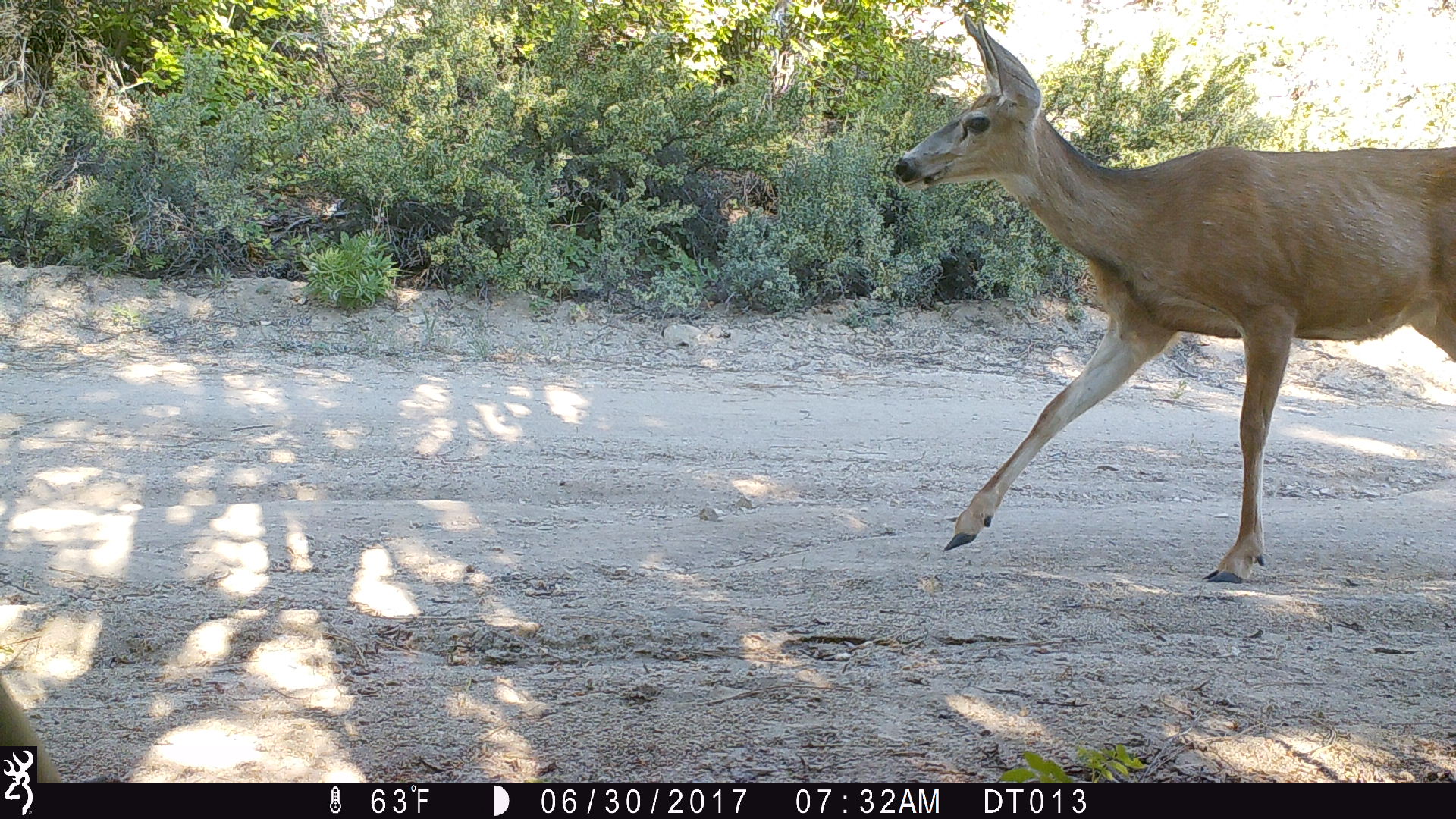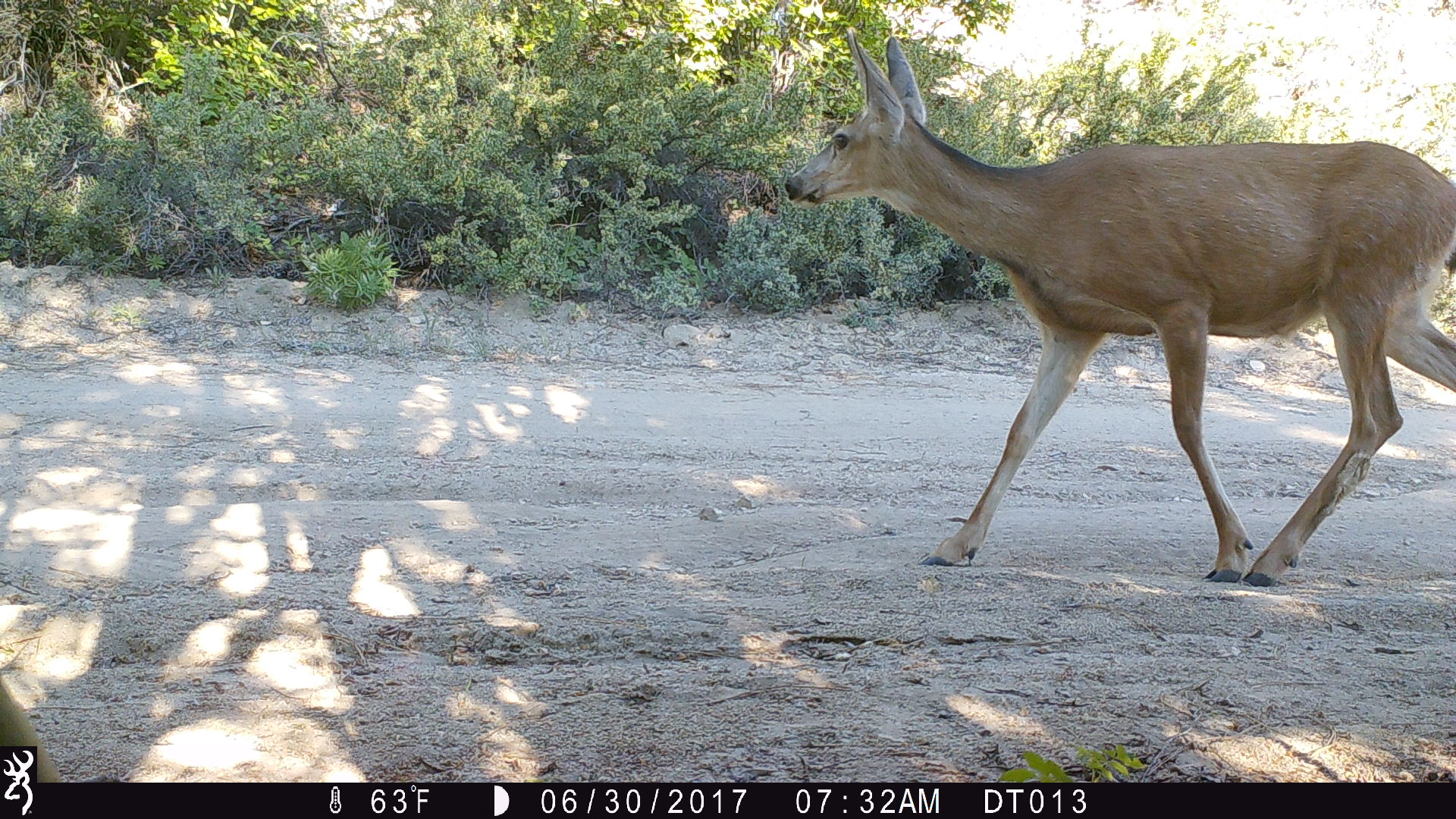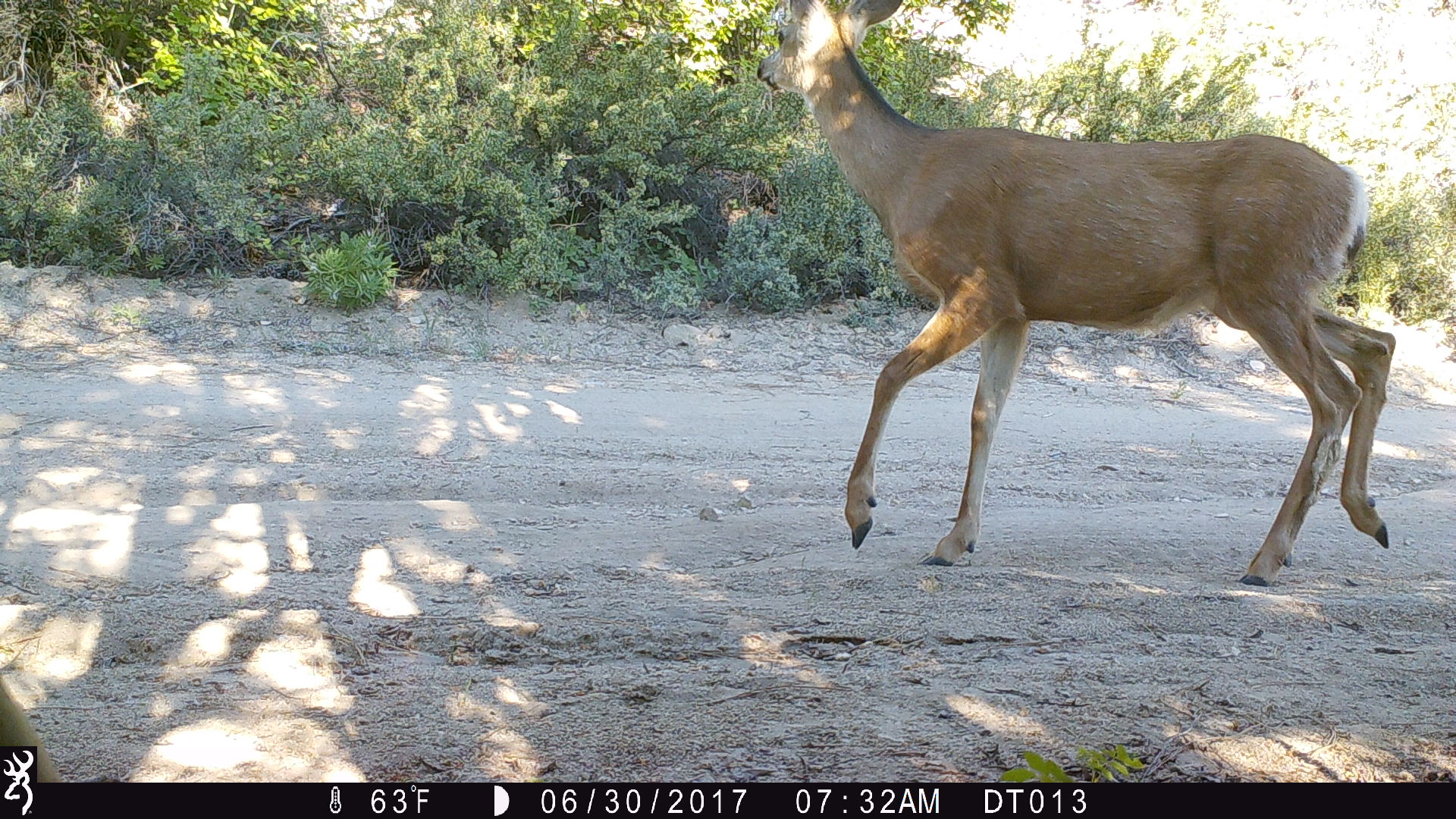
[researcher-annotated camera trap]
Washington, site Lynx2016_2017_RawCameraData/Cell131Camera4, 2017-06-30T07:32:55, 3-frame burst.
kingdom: Animalia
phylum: Chordata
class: Mammalia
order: Artiodactyla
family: Cervidae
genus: Odocoileus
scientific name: Odocoileus hemionus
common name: mule deer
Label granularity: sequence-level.